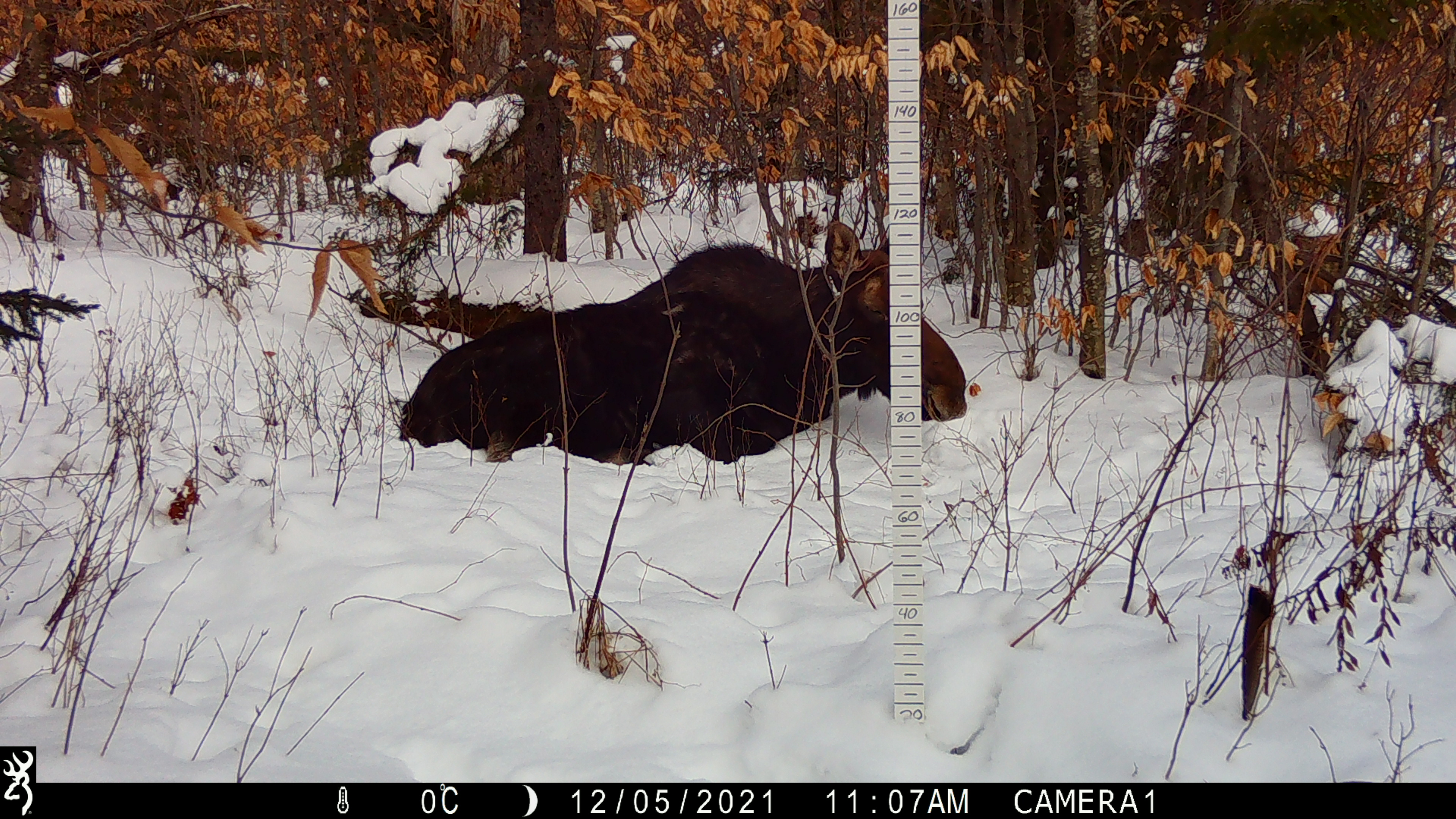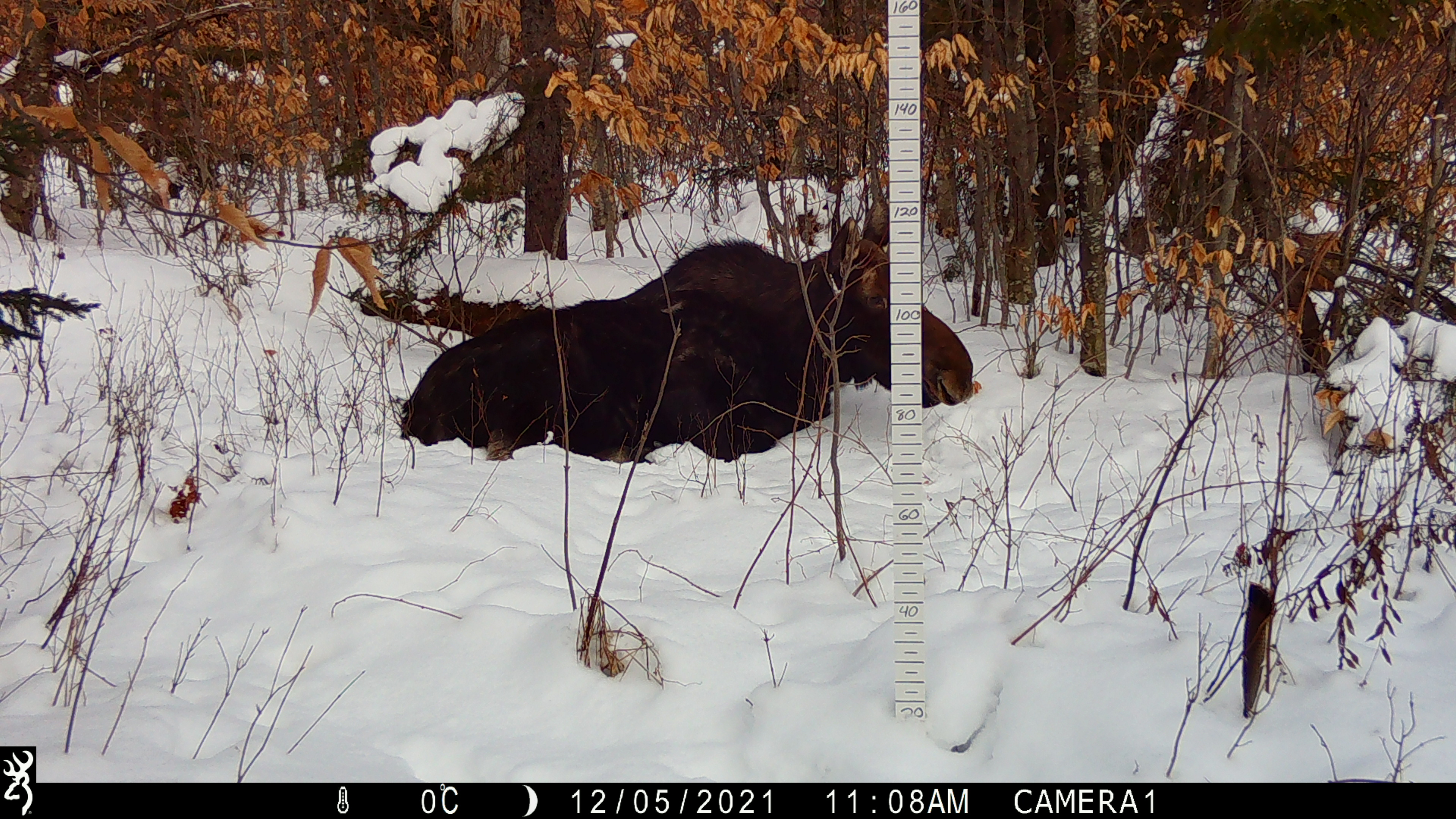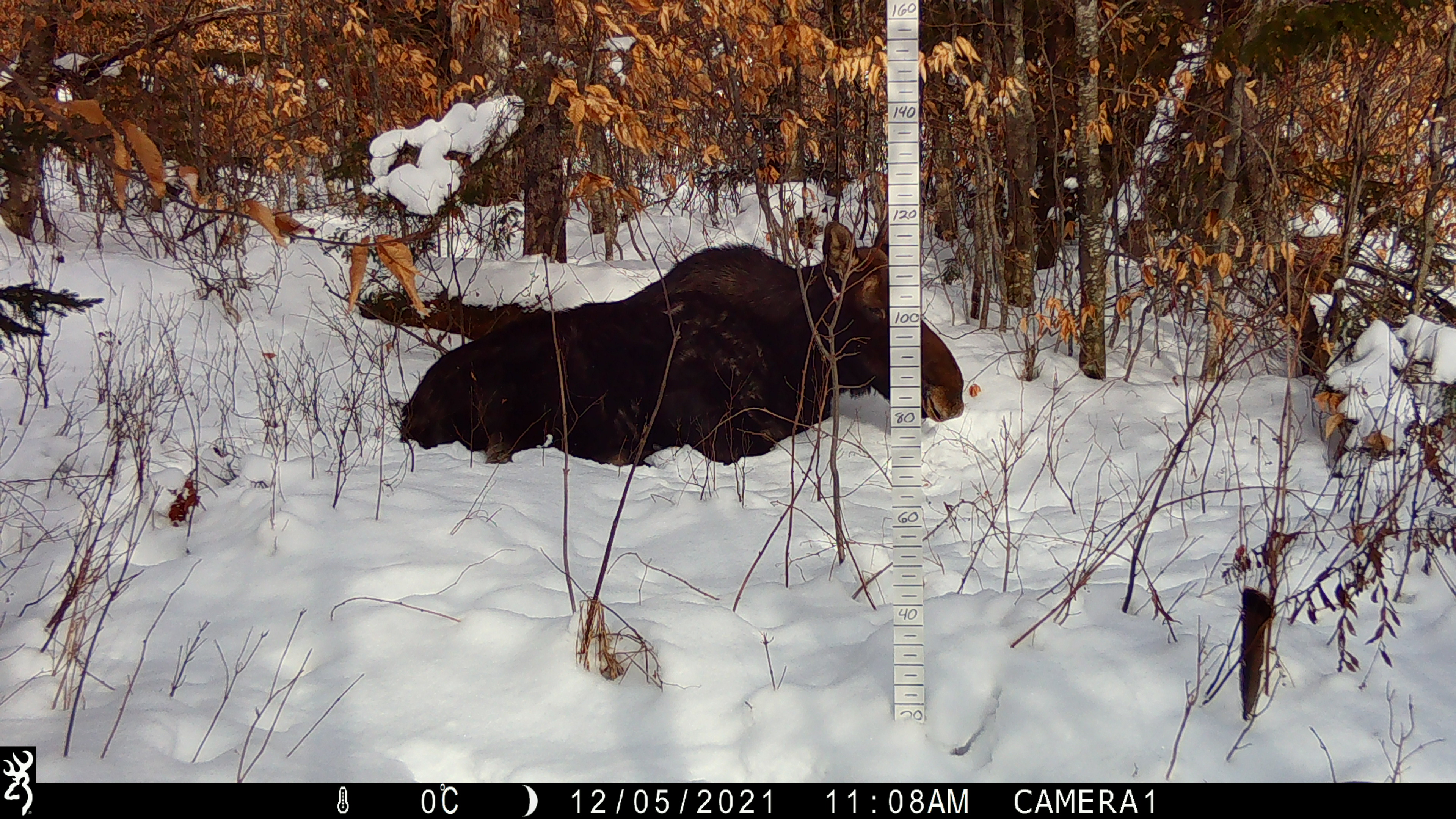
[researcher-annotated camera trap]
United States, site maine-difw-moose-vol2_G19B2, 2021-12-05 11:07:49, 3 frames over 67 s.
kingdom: Animalia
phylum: Chordata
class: Mammalia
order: Artiodactyla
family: Cervidae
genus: Alces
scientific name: Alces alces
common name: moose